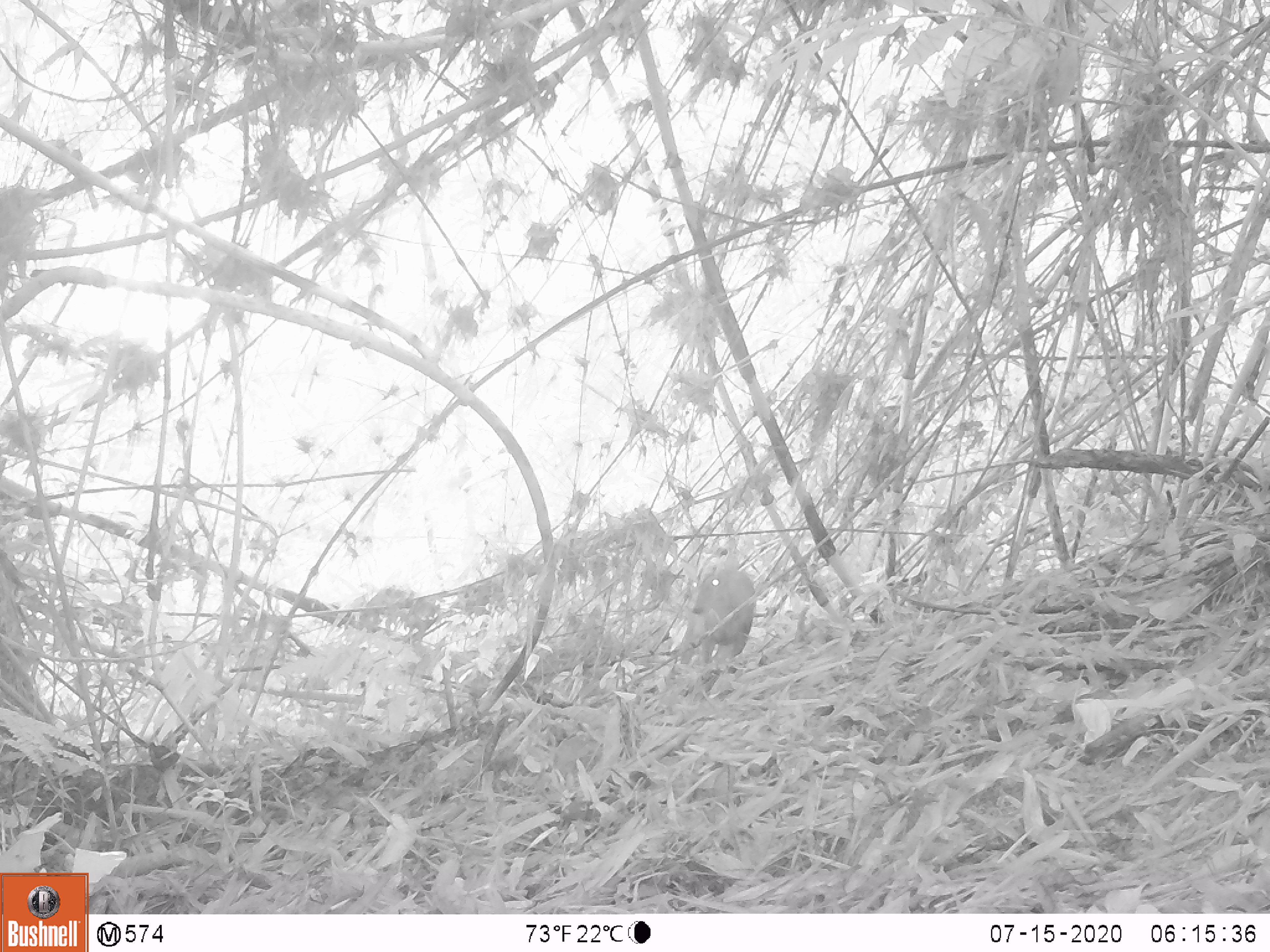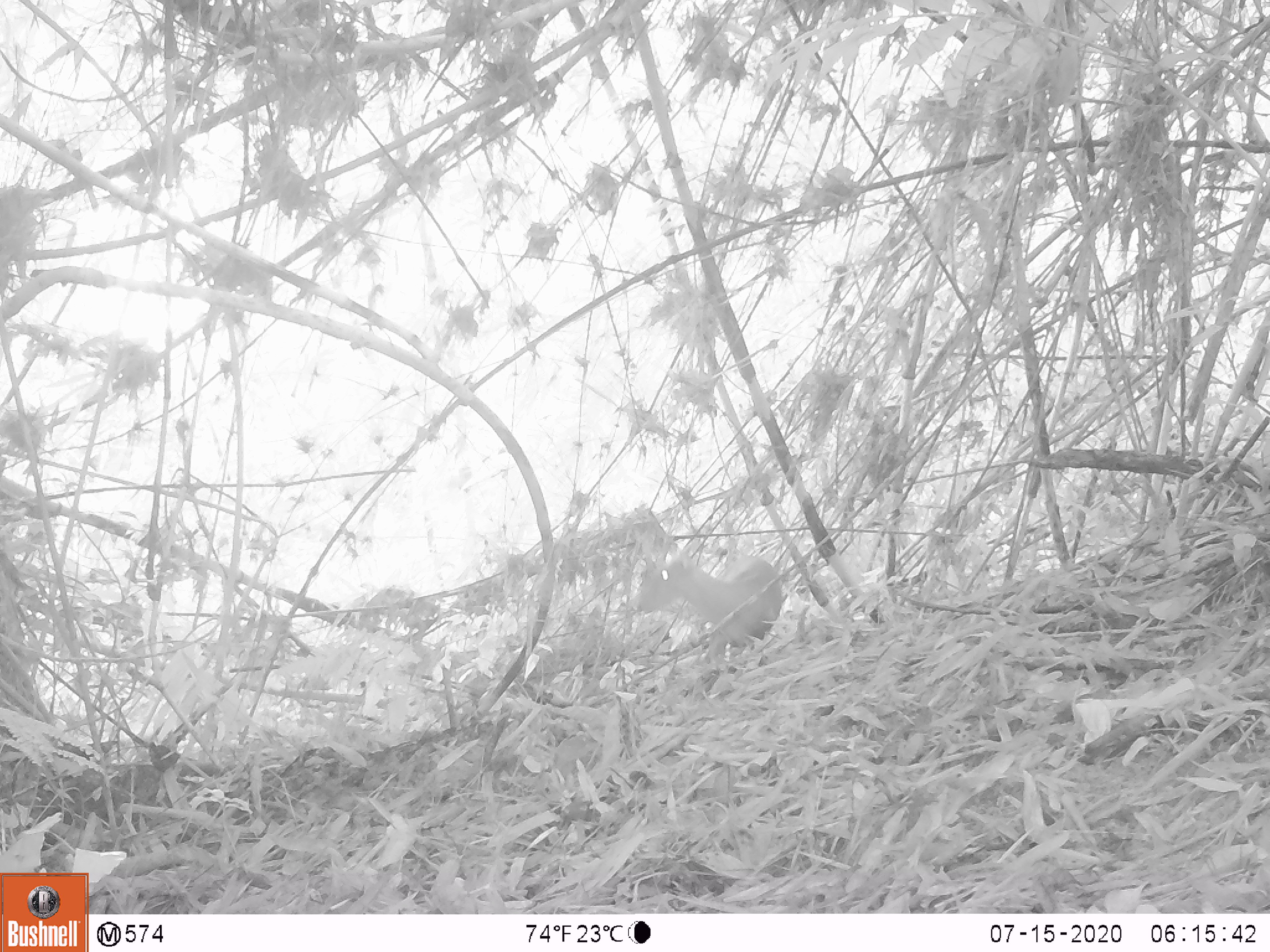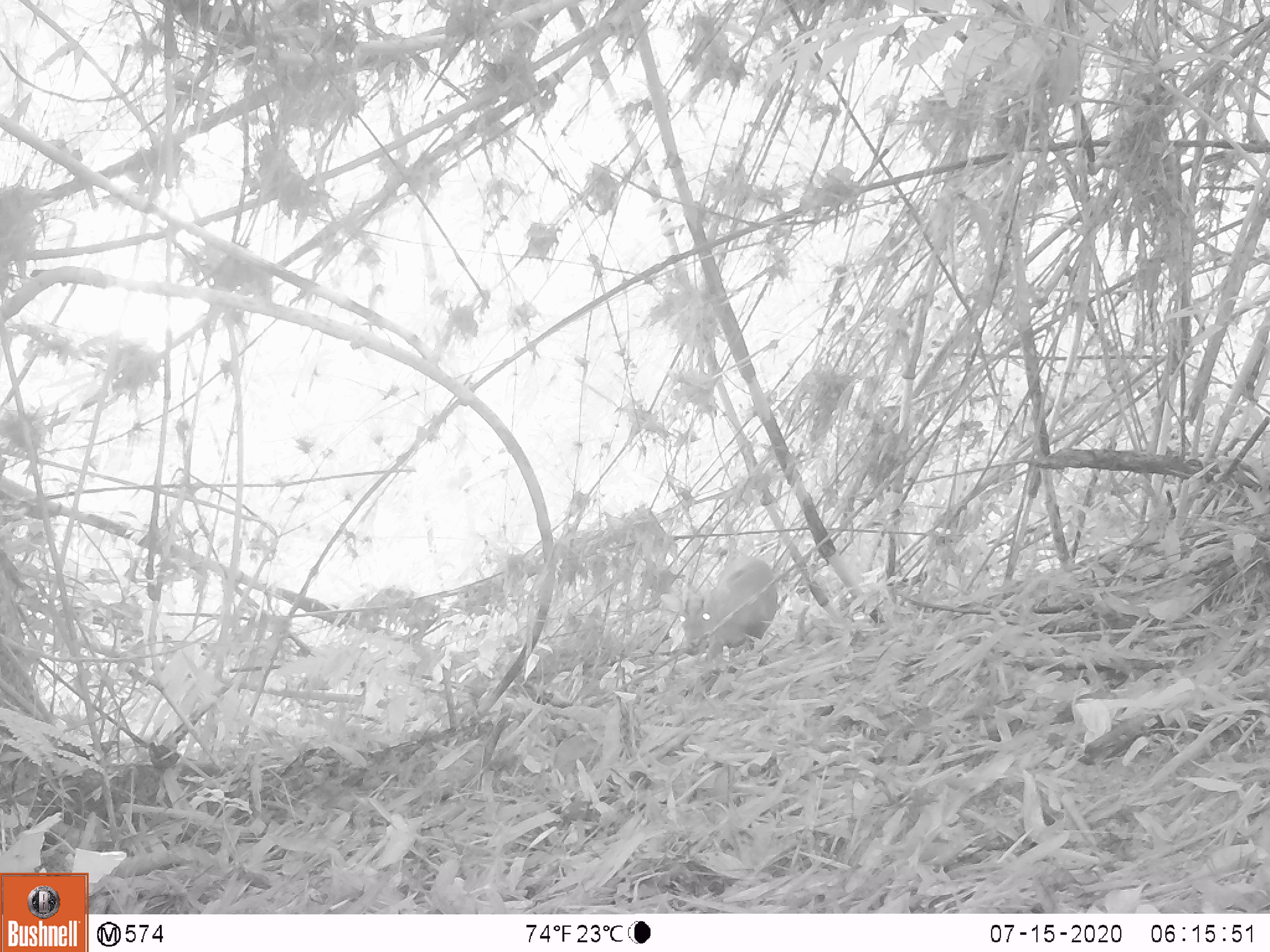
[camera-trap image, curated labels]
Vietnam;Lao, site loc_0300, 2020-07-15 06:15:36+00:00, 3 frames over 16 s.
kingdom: Animalia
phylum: Chordata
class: Mammalia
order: Artiodactyla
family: Cervidae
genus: Muntiacus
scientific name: Muntiacus rooseveltorum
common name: roosevelt's muntjac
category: roosevelts muntjac group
Roosevelts muntjac group (roosevelt's muntjac) (Muntiacus rooseveltorum). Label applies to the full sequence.